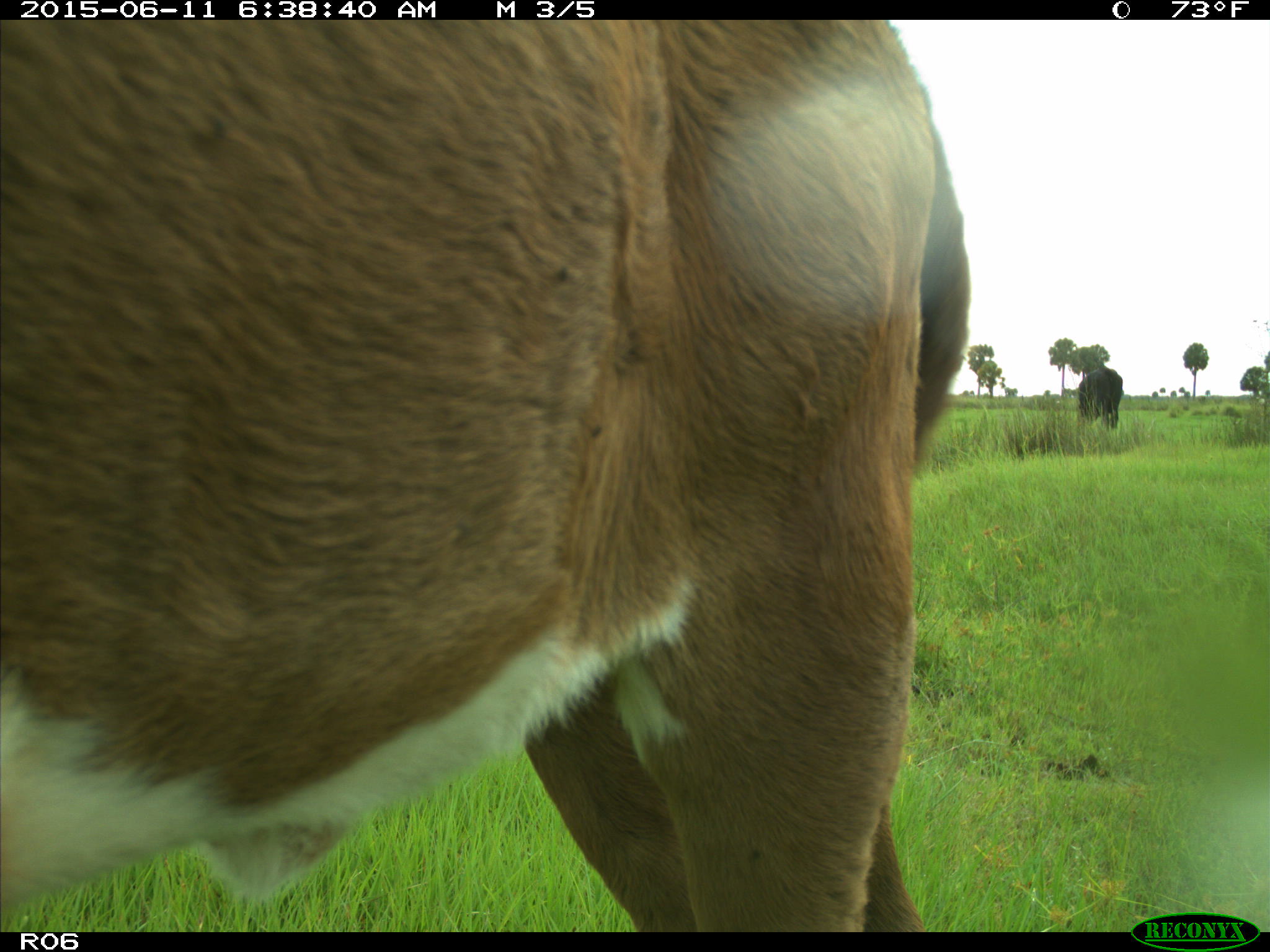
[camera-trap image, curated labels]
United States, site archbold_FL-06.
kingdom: Animalia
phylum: Chordata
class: Mammalia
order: Artiodactyla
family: Bovidae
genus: Bos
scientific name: Bos taurus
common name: domestic cow